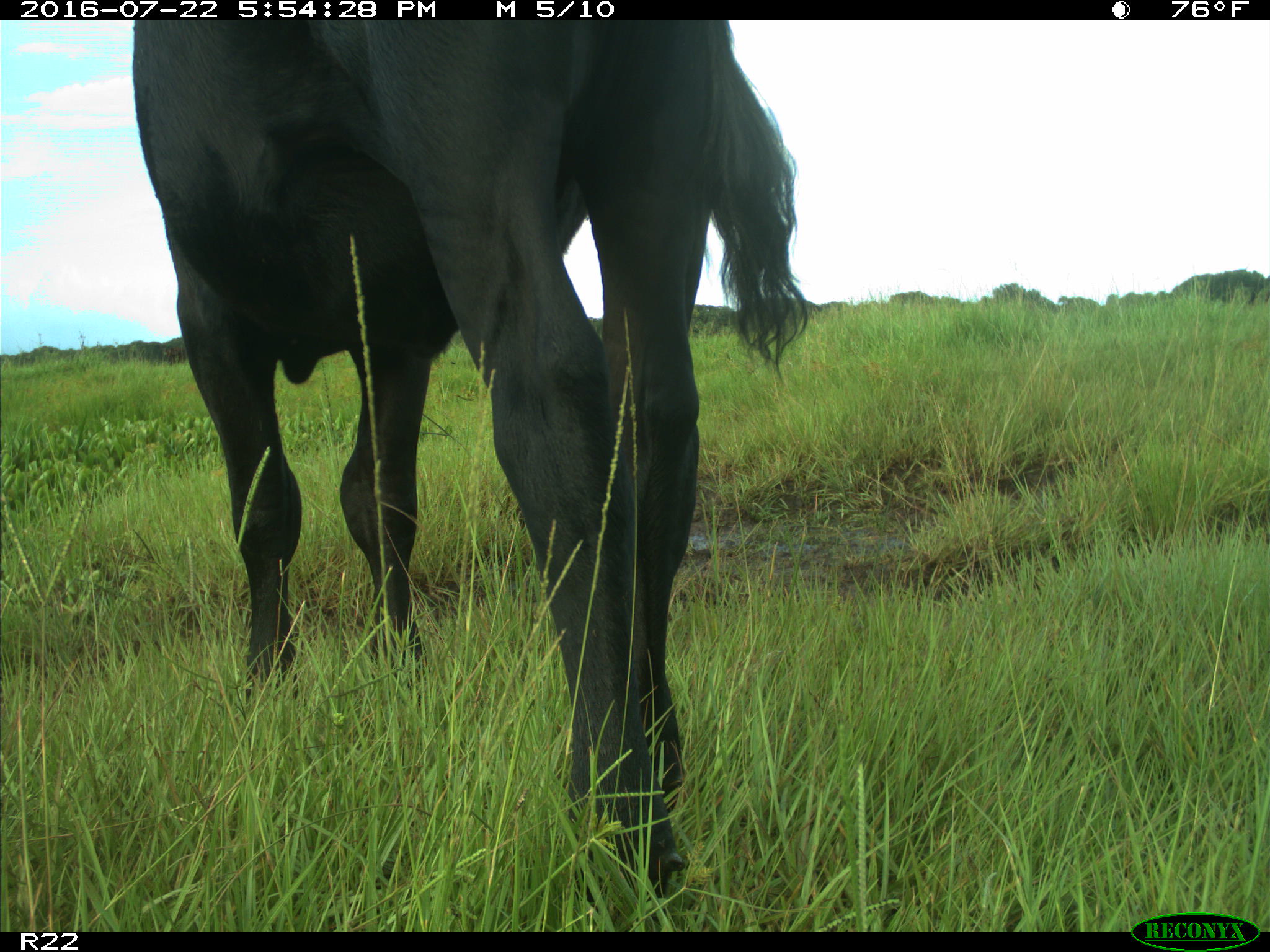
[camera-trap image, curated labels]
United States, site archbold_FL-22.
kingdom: Animalia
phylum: Chordata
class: Mammalia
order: Artiodactyla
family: Bovidae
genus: Bos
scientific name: Bos taurus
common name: domestic cow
Bos taurus (domestic cow).